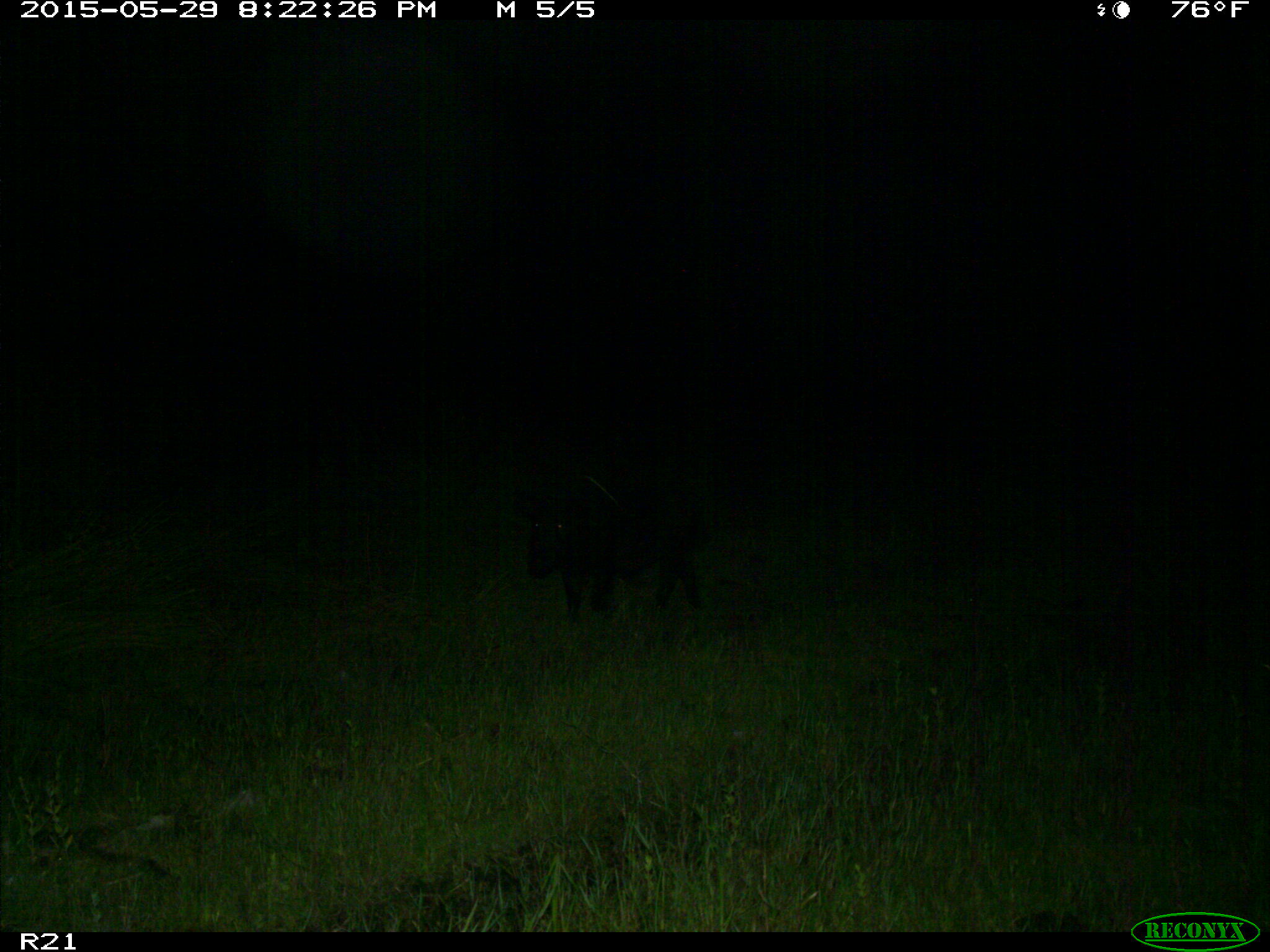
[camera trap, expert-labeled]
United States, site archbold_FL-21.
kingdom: Animalia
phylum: Chordata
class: Mammalia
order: Artiodactyla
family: Suidae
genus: Sus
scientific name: Sus scrofa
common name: wild boar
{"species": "Sus scrofa (wild boar)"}